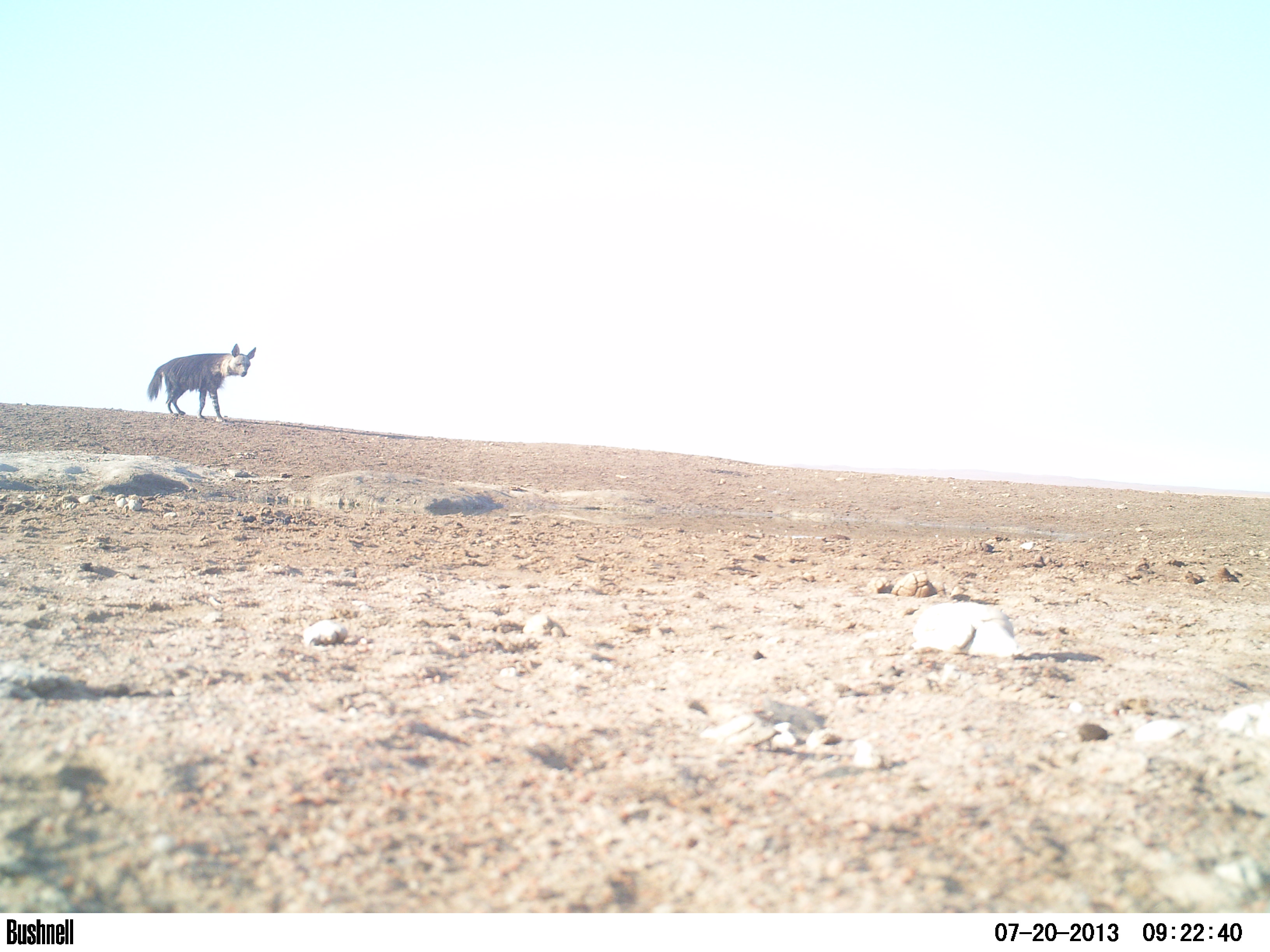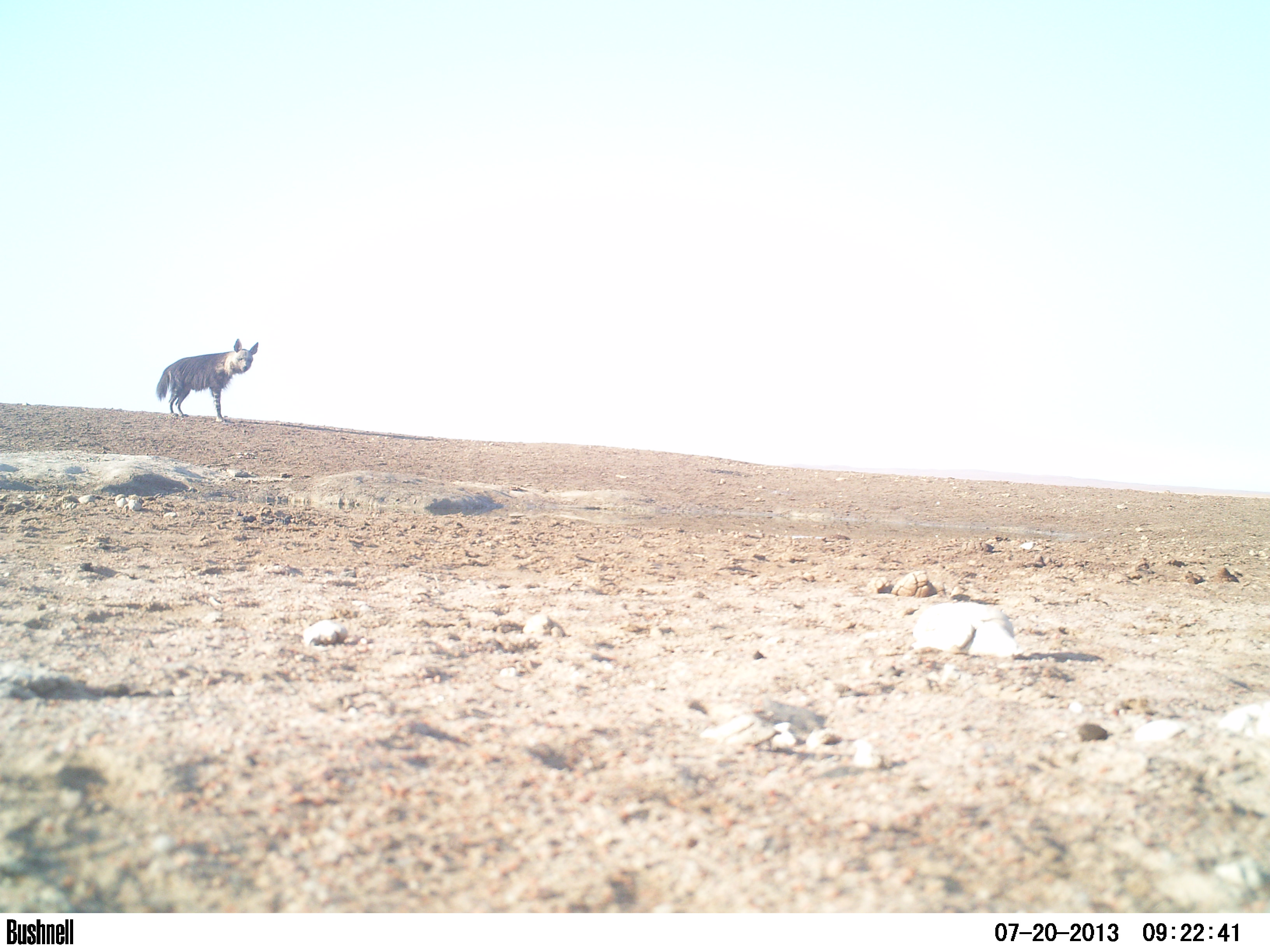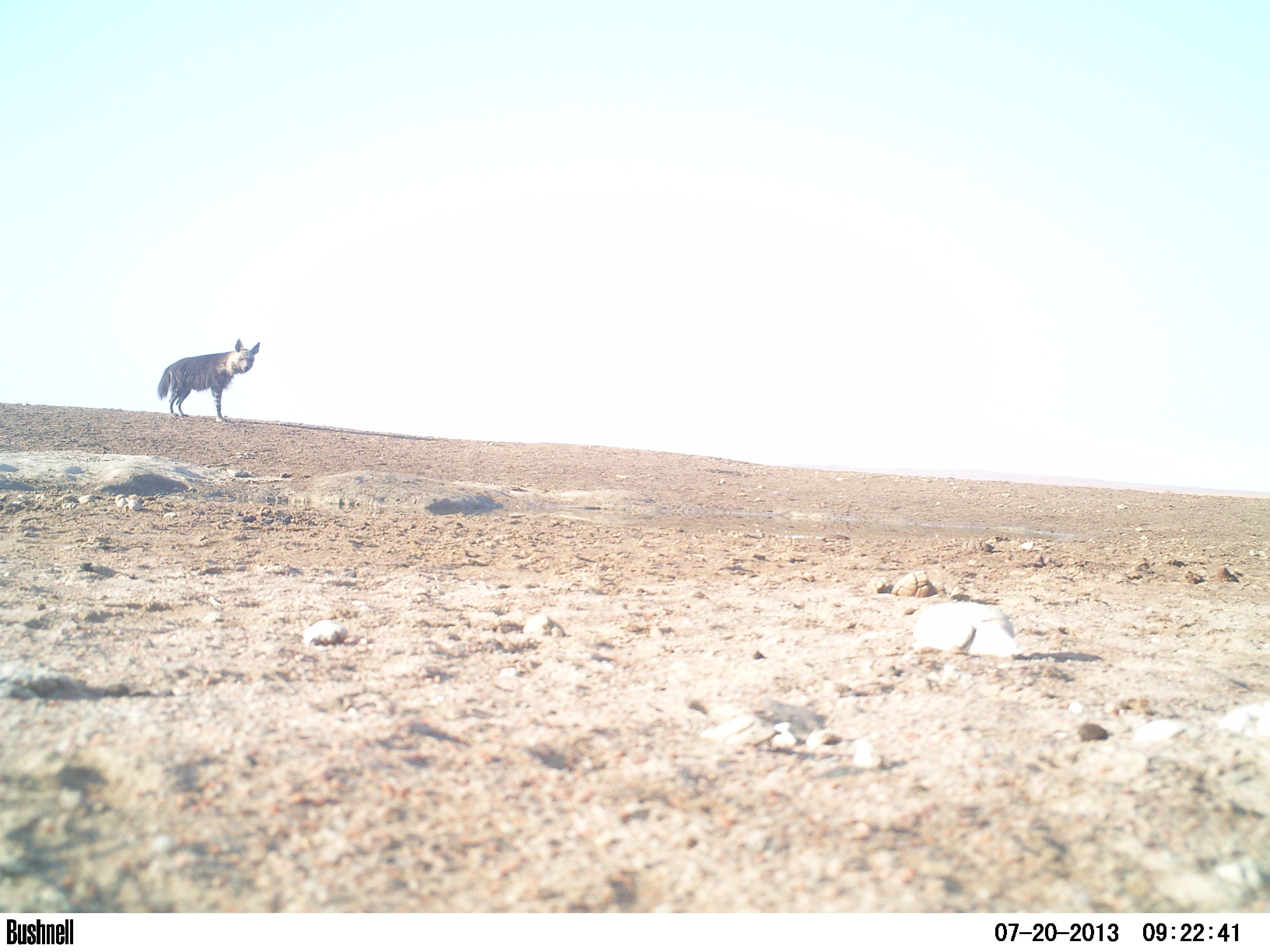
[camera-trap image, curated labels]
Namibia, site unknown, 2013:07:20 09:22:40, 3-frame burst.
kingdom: Animalia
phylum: Chordata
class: Mammalia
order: Carnivora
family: Hyaenidae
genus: Parahyaena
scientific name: Parahyaena brunnea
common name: brown hyena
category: hyaena brunnea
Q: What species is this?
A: Hyaena brunnea (brown hyena) (Parahyaena brunnea).